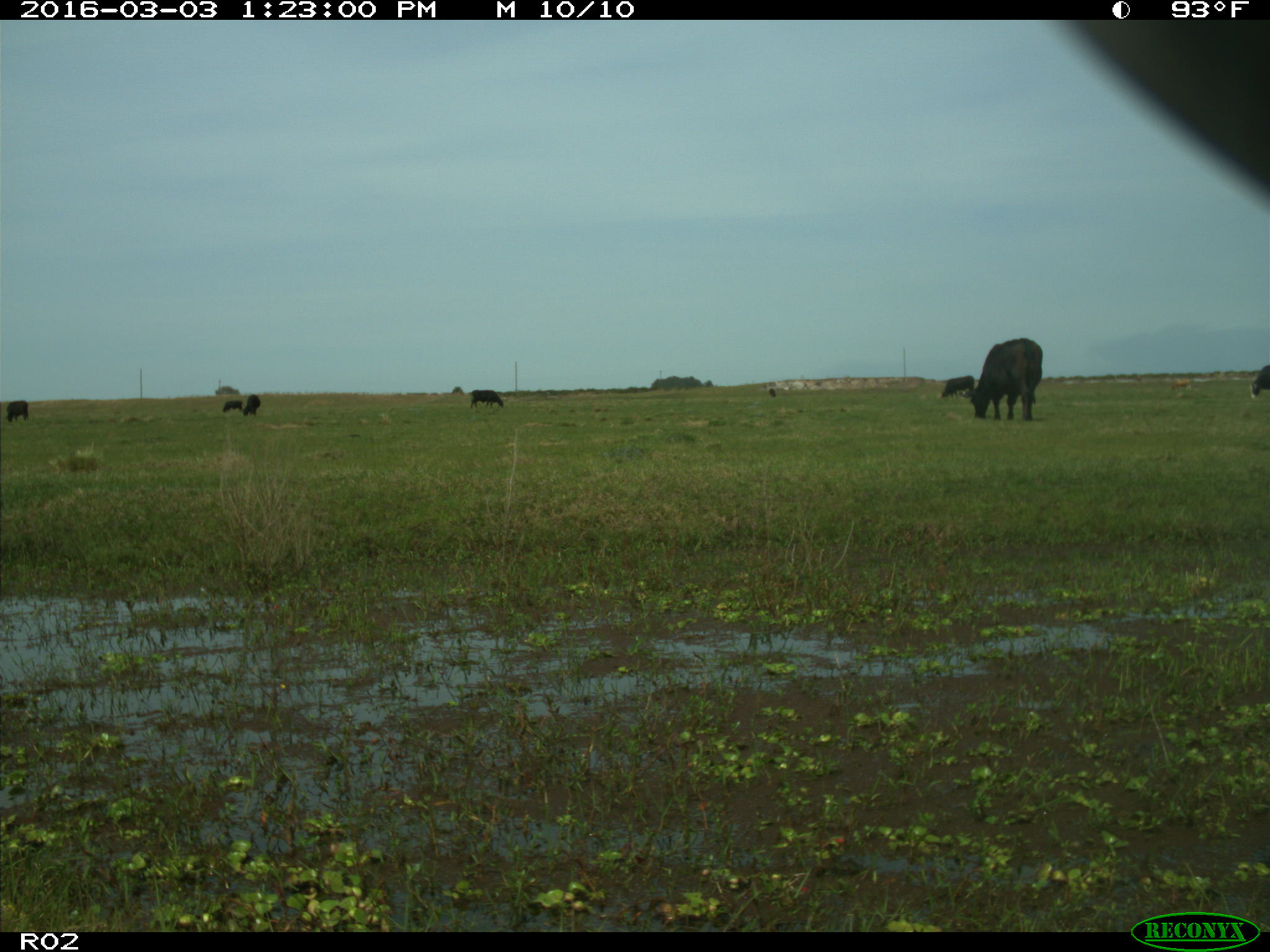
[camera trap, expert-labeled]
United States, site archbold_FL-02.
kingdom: Animalia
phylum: Chordata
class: Mammalia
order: Artiodactyla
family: Bovidae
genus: Bos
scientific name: Bos taurus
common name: domestic cow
Bos taurus (domestic cow).